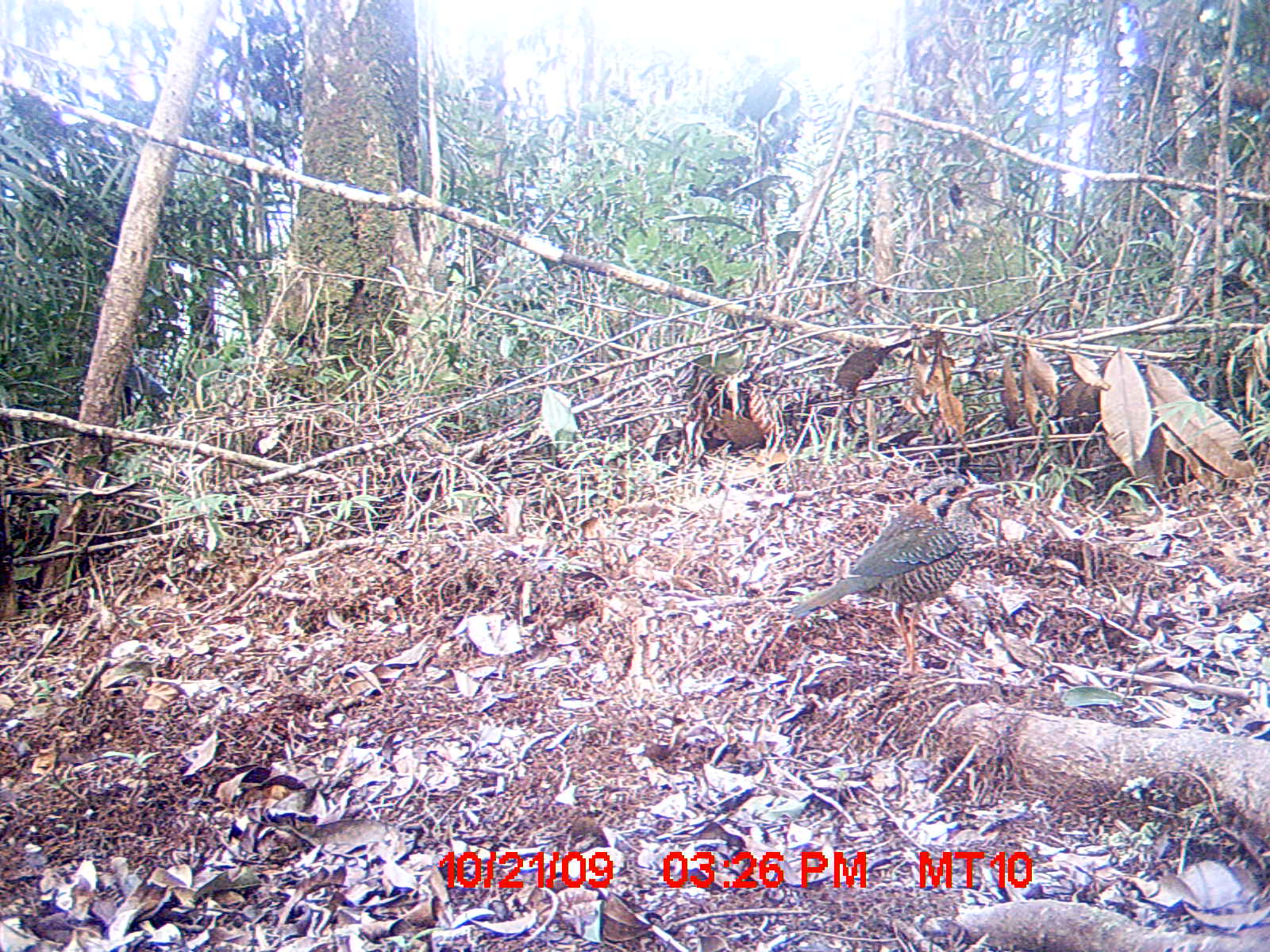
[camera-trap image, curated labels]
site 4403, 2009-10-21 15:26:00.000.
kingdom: Animalia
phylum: Chordata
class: Aves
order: Coraciiformes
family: Brachypteraciidae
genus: Brachypteracias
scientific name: Brachypteracias squamiger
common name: scaly ground-roller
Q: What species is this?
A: Brachypteracias squamiger (scaly ground-roller).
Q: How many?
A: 1.